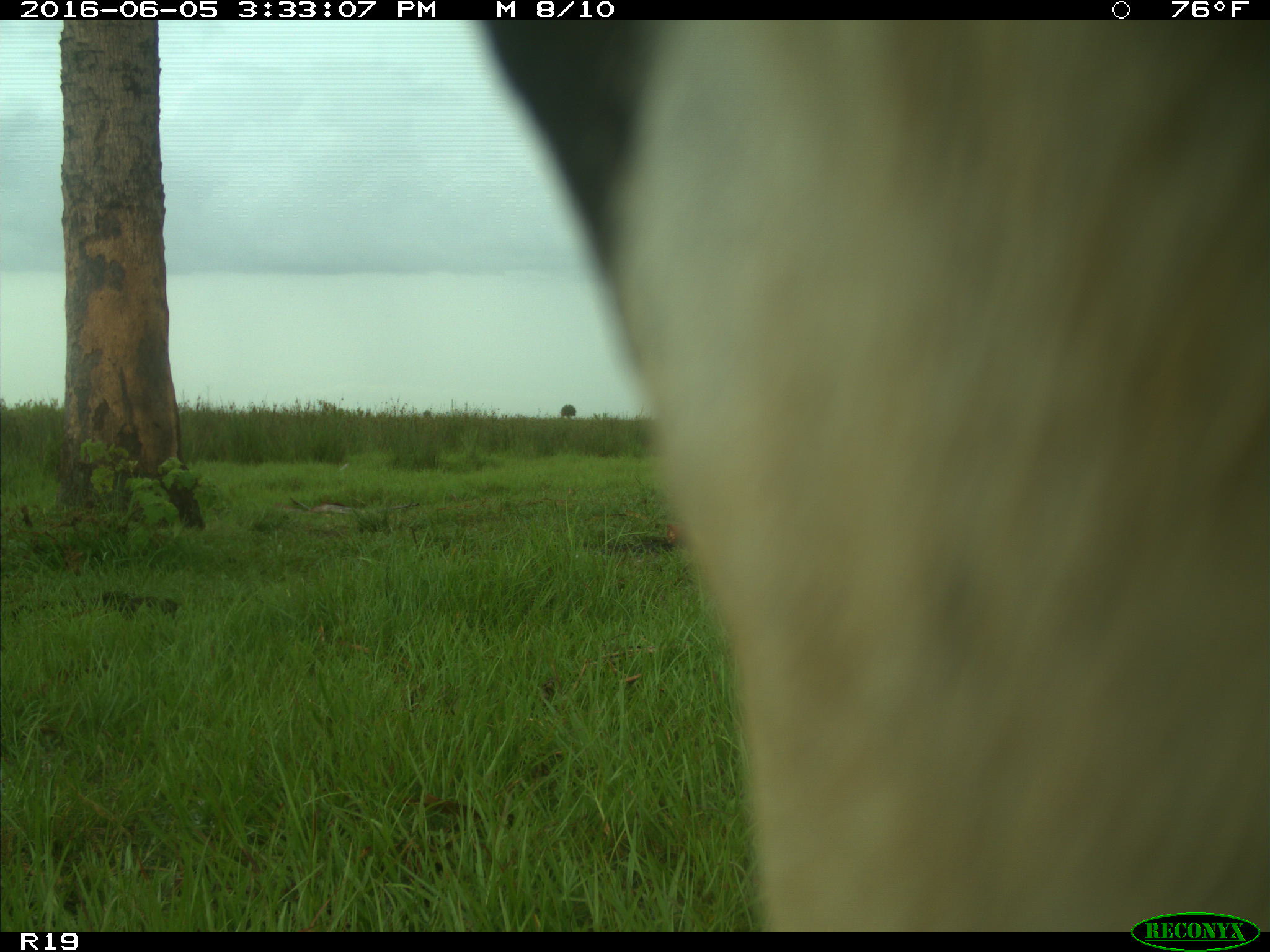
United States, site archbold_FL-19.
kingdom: Animalia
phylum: Chordata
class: Mammalia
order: Artiodactyla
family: Bovidae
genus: Bos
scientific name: Bos taurus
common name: domestic cow